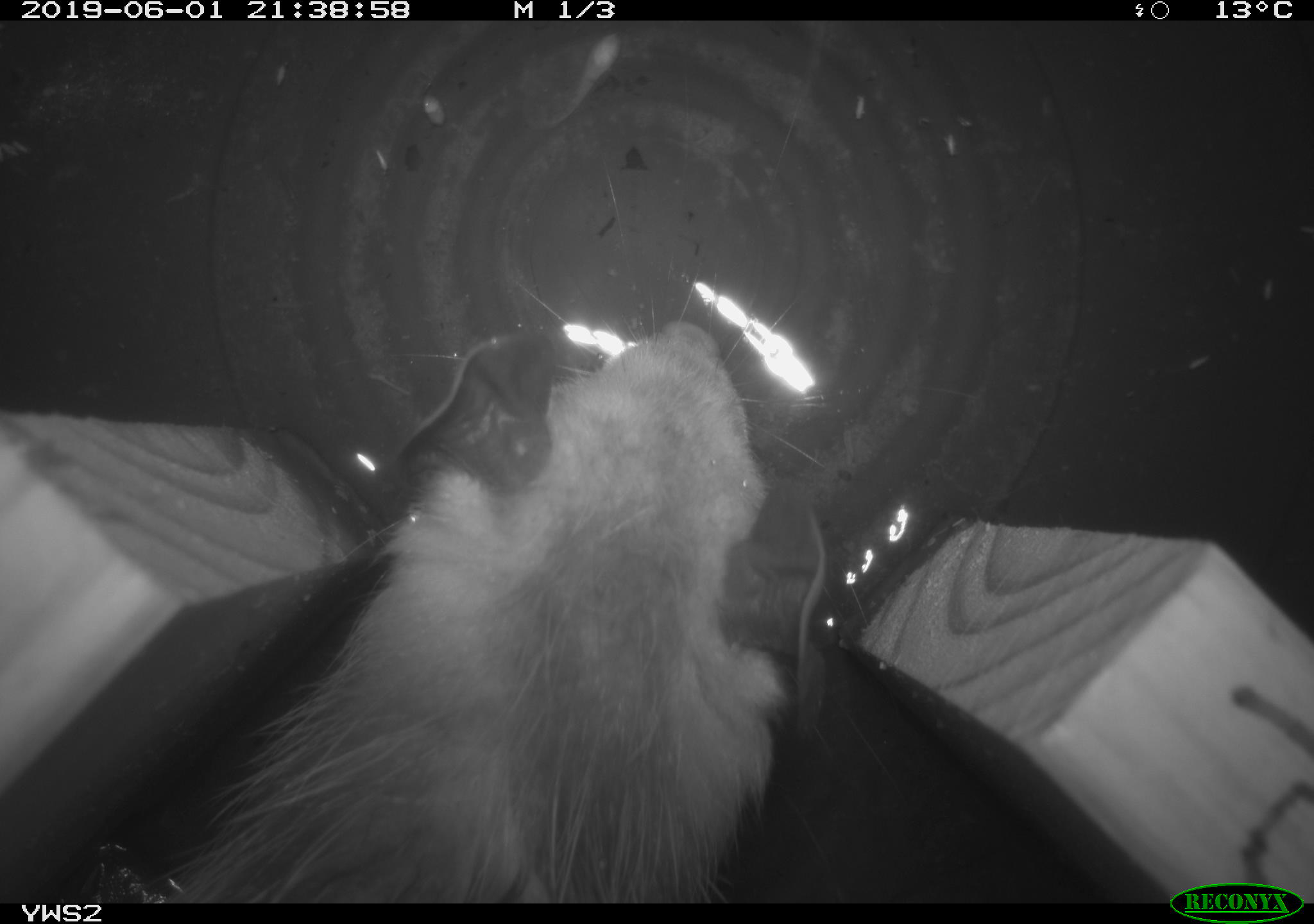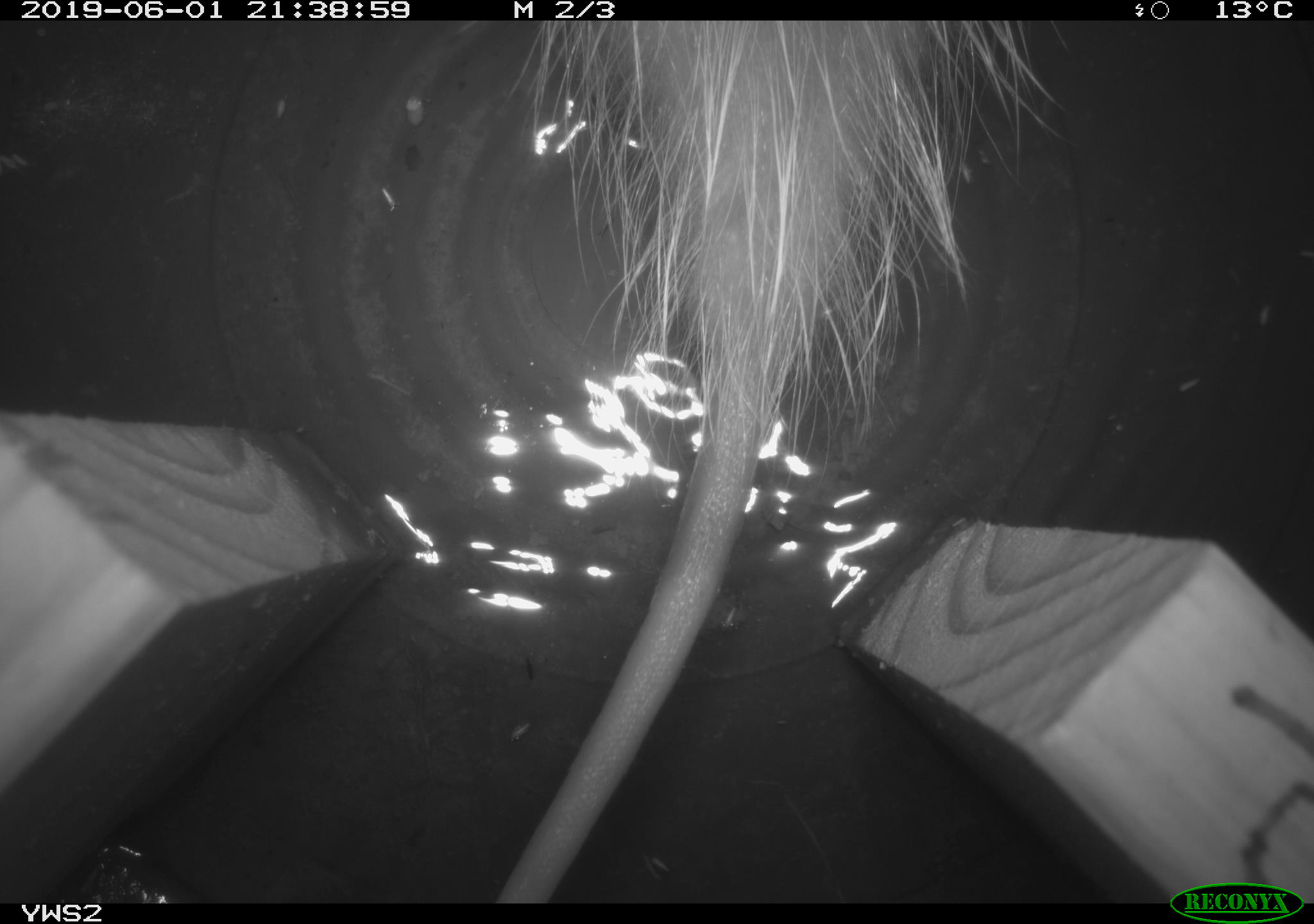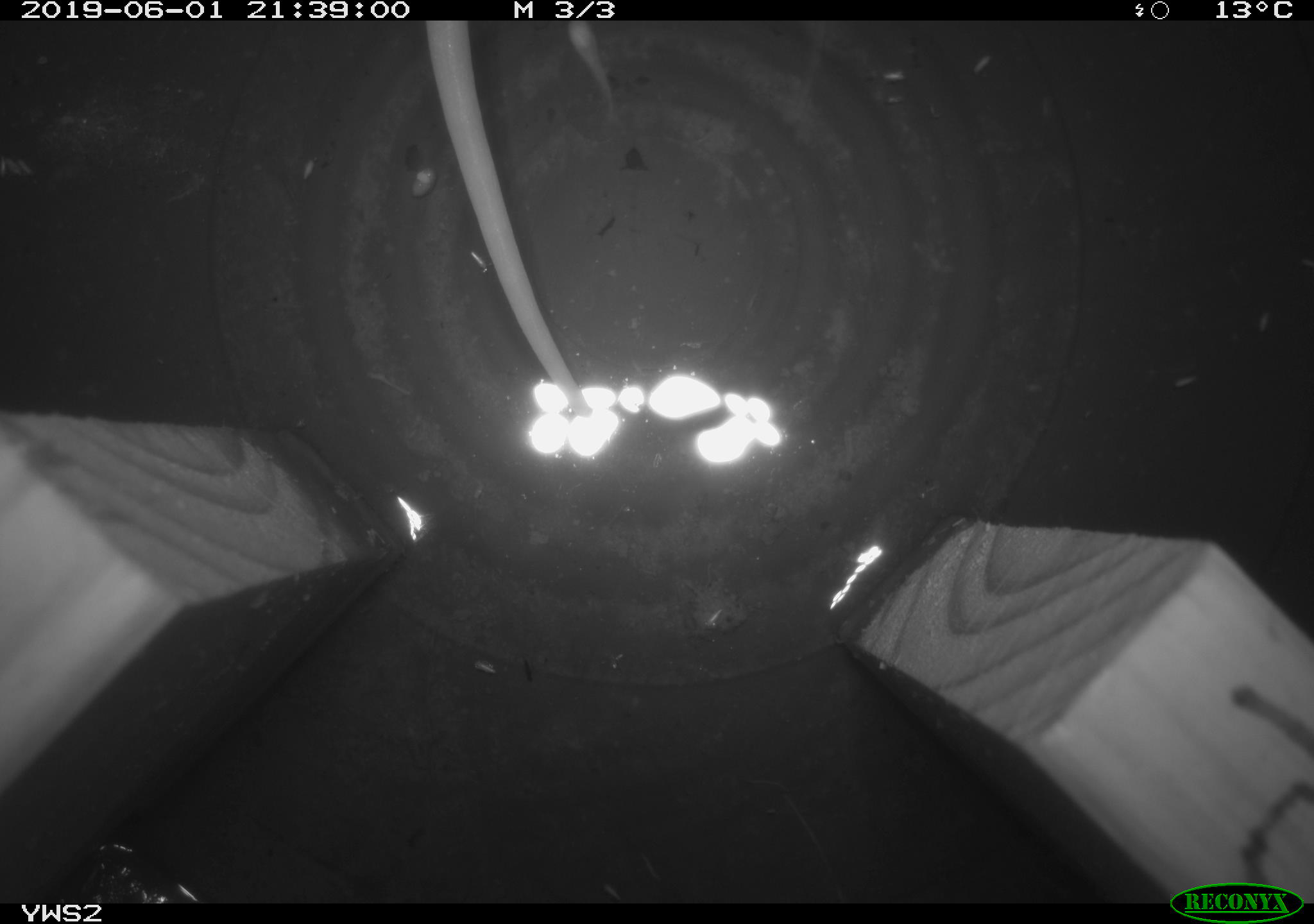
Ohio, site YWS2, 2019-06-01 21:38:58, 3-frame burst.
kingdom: Animalia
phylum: Chordata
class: Mammalia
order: Didelphimorphia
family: Didelphidae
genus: Didelphis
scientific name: Didelphis virginiana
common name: virginia opossum